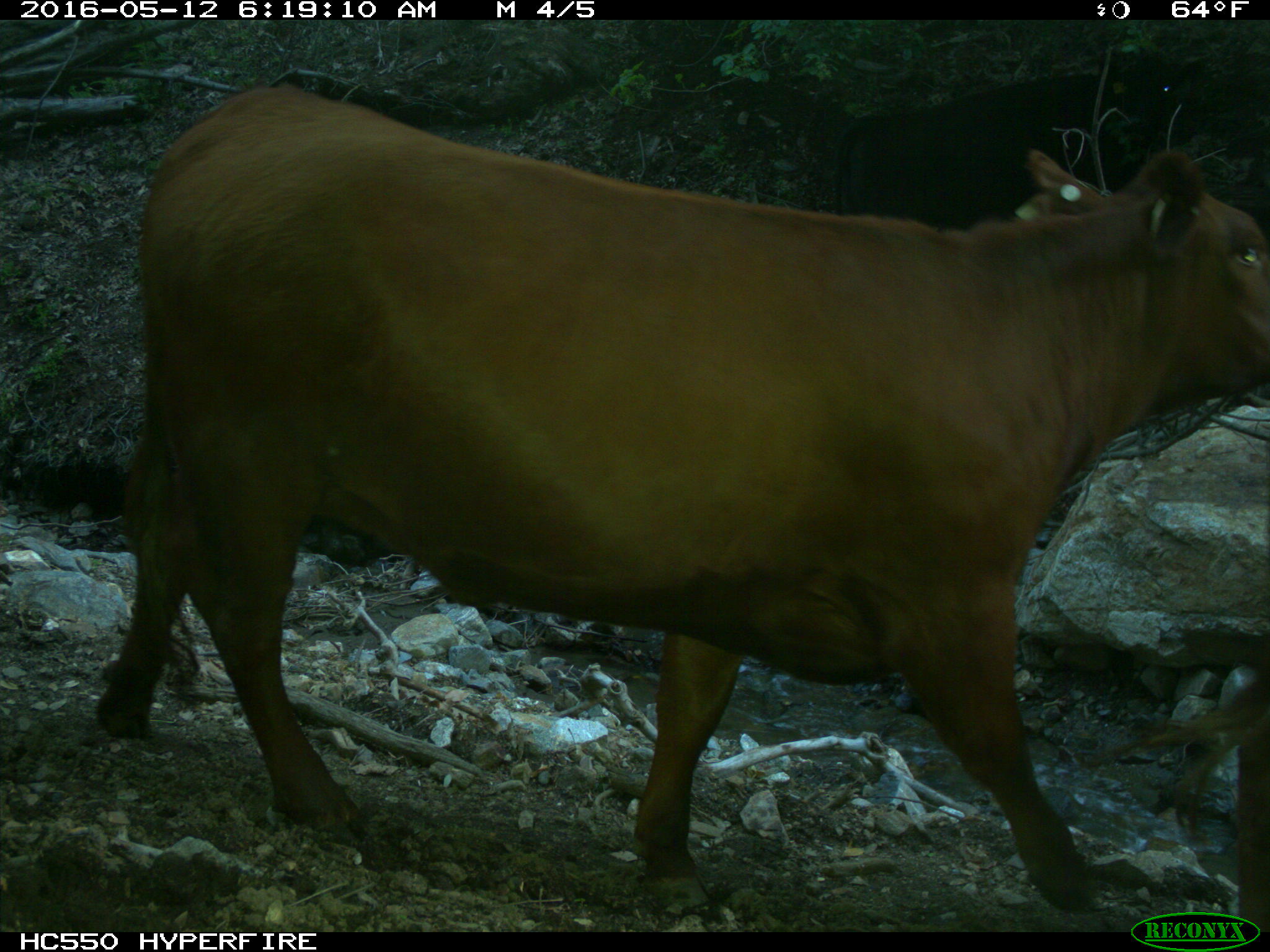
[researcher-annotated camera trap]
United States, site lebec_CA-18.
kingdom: Animalia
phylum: Chordata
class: Mammalia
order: Artiodactyla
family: Bovidae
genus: Bos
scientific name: Bos taurus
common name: domestic cow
Bos taurus (domestic cow).